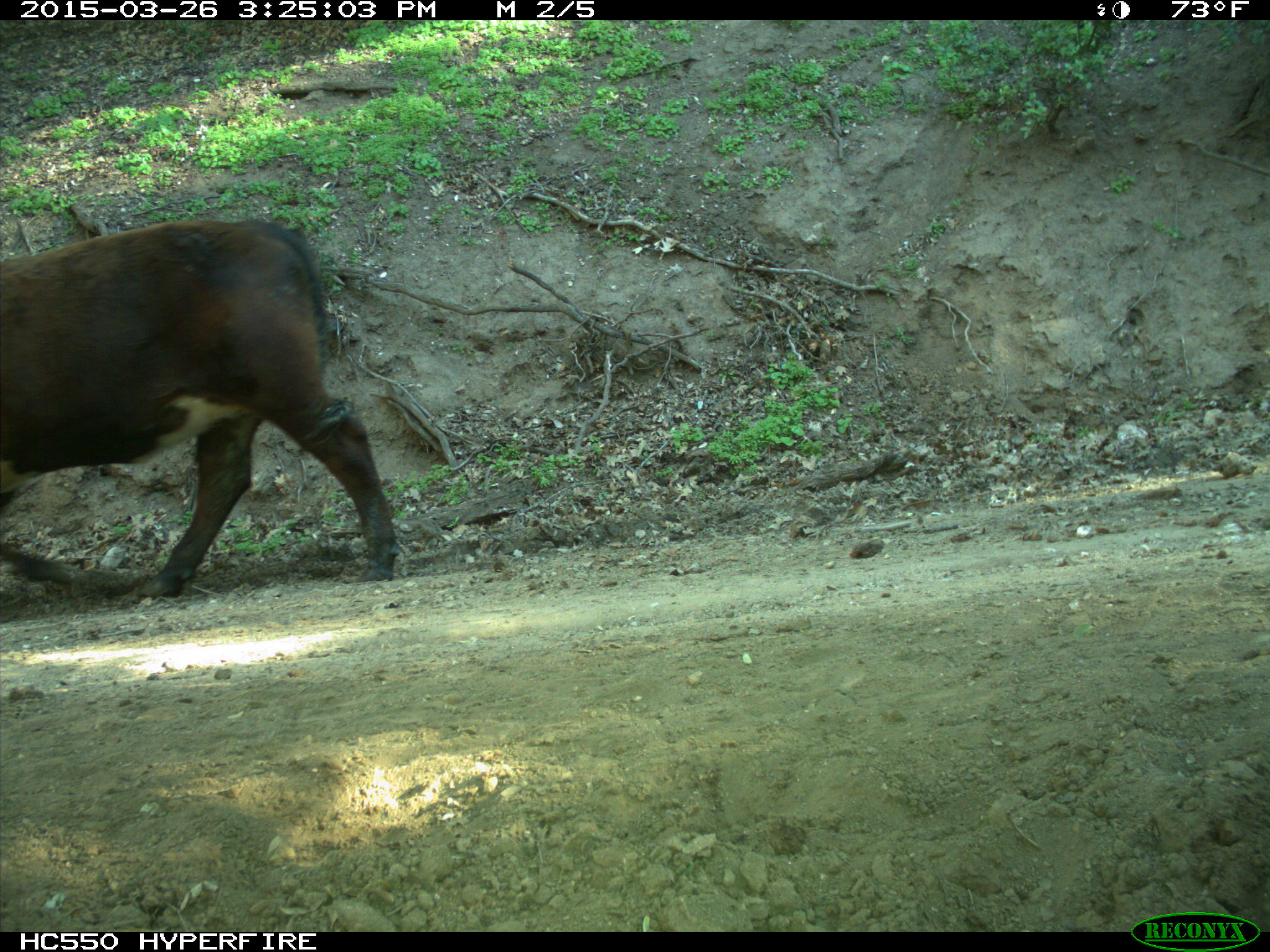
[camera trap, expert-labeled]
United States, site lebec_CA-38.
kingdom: Animalia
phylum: Chordata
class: Mammalia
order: Artiodactyla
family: Bovidae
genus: Bos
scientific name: Bos taurus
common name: domestic cow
Bos taurus (domestic cow).